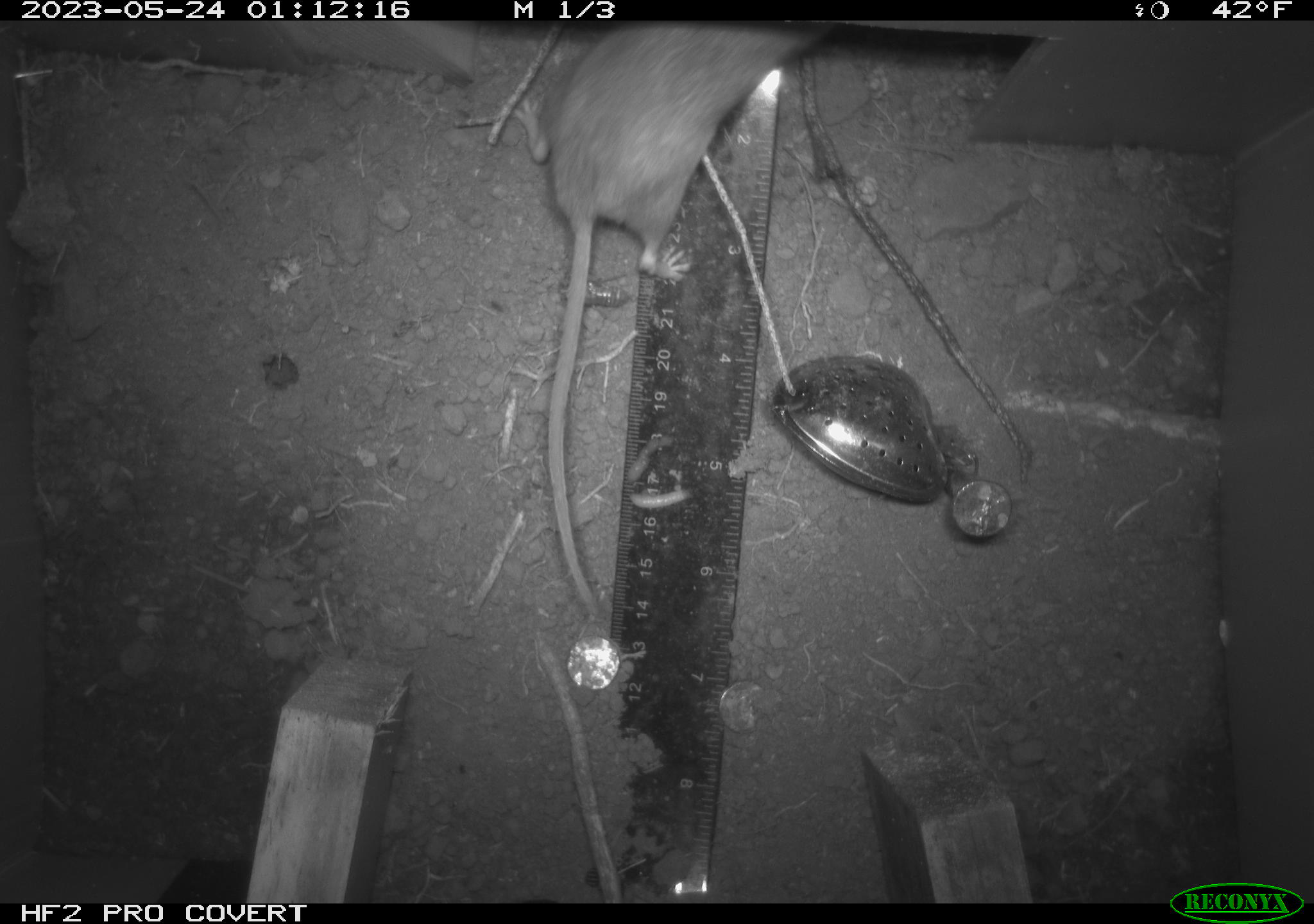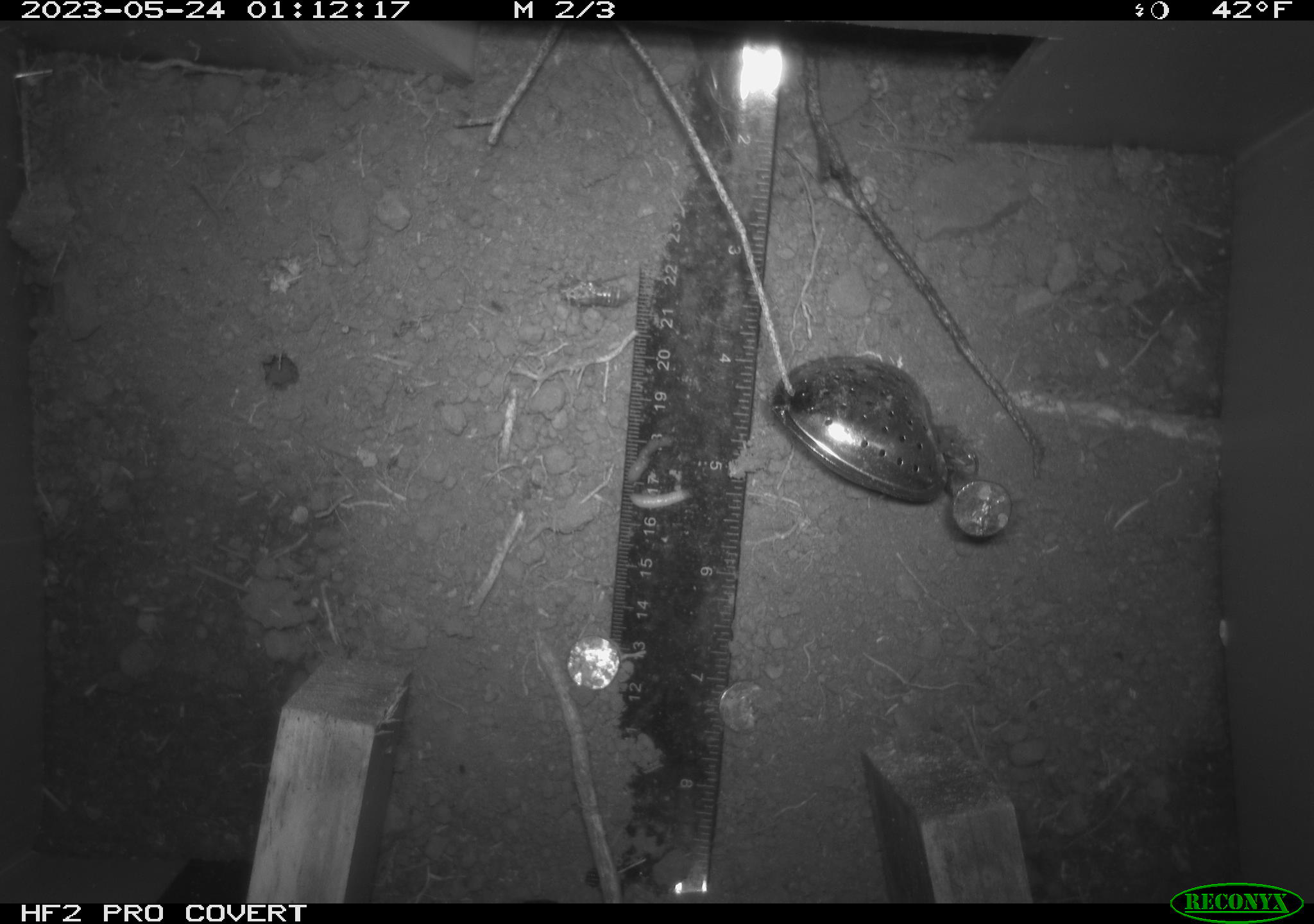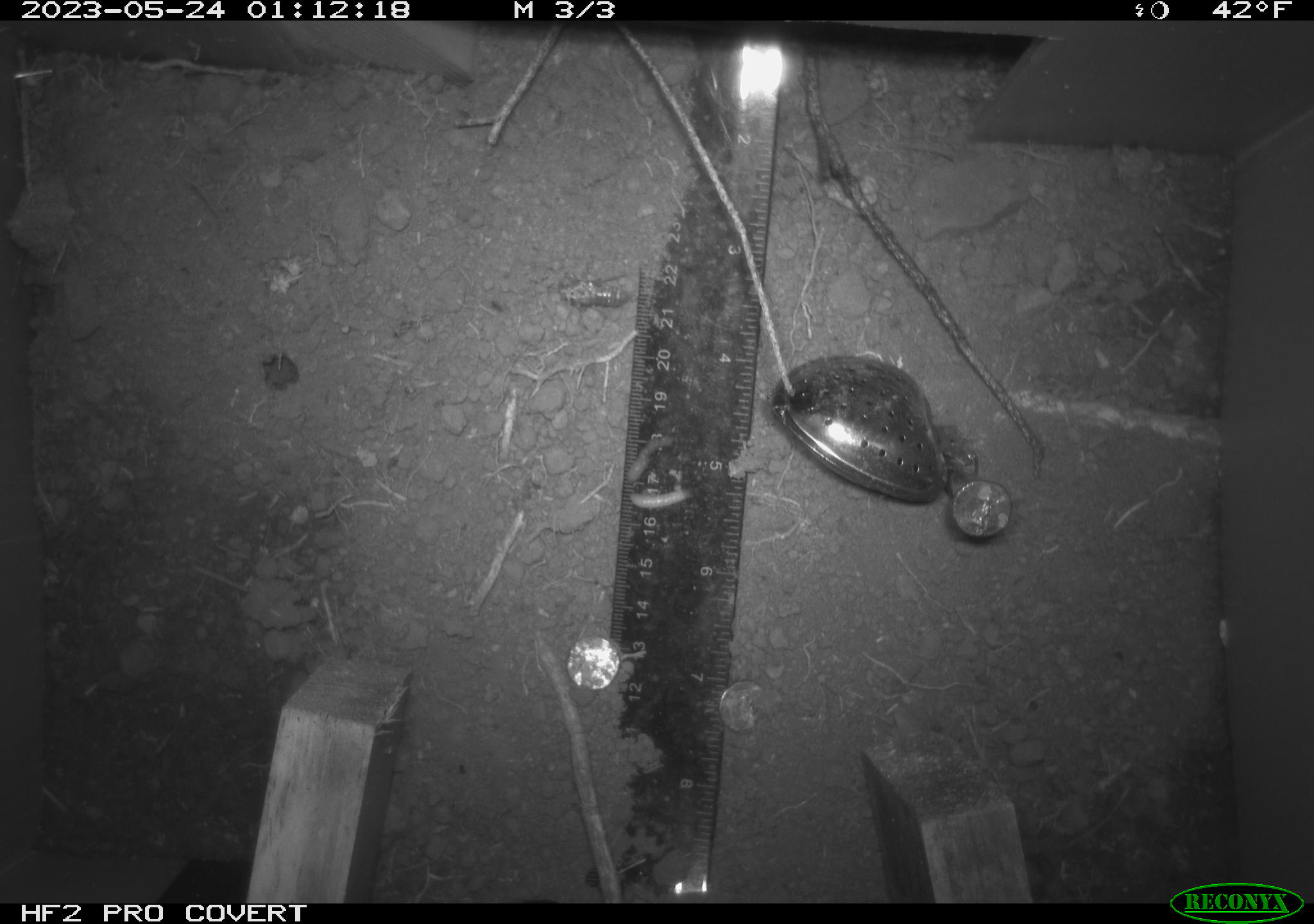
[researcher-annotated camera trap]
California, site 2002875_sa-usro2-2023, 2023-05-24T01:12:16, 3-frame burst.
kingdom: Animalia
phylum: Chordata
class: Mammalia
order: Rodentia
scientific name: Rodentia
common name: mouse species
Mouse species (Rodentia).